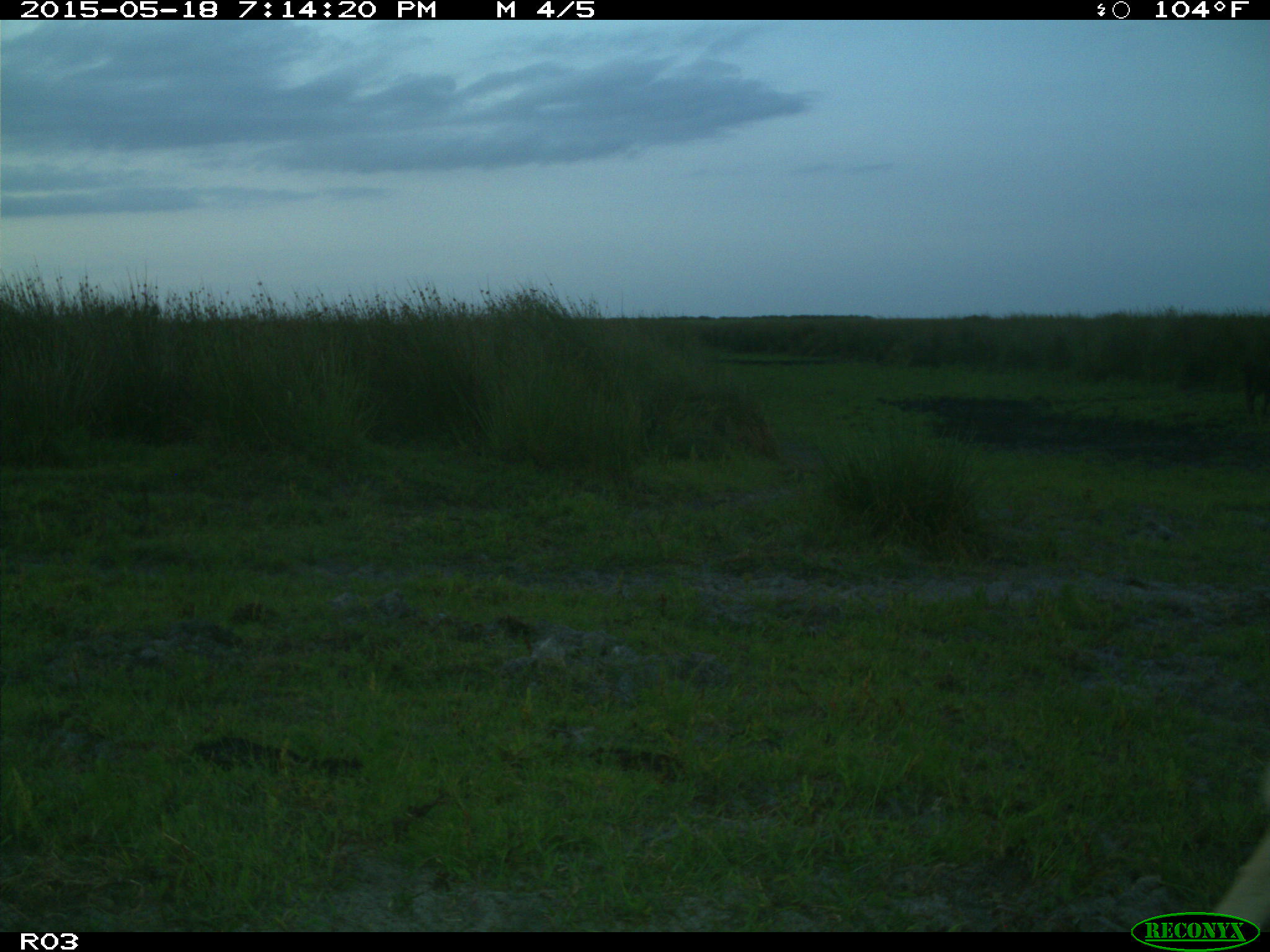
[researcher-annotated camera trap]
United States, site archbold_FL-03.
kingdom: Animalia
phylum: Chordata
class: Mammalia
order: Artiodactyla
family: Bovidae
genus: Bos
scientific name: Bos taurus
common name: domestic cow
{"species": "Bos taurus (domestic cow)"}